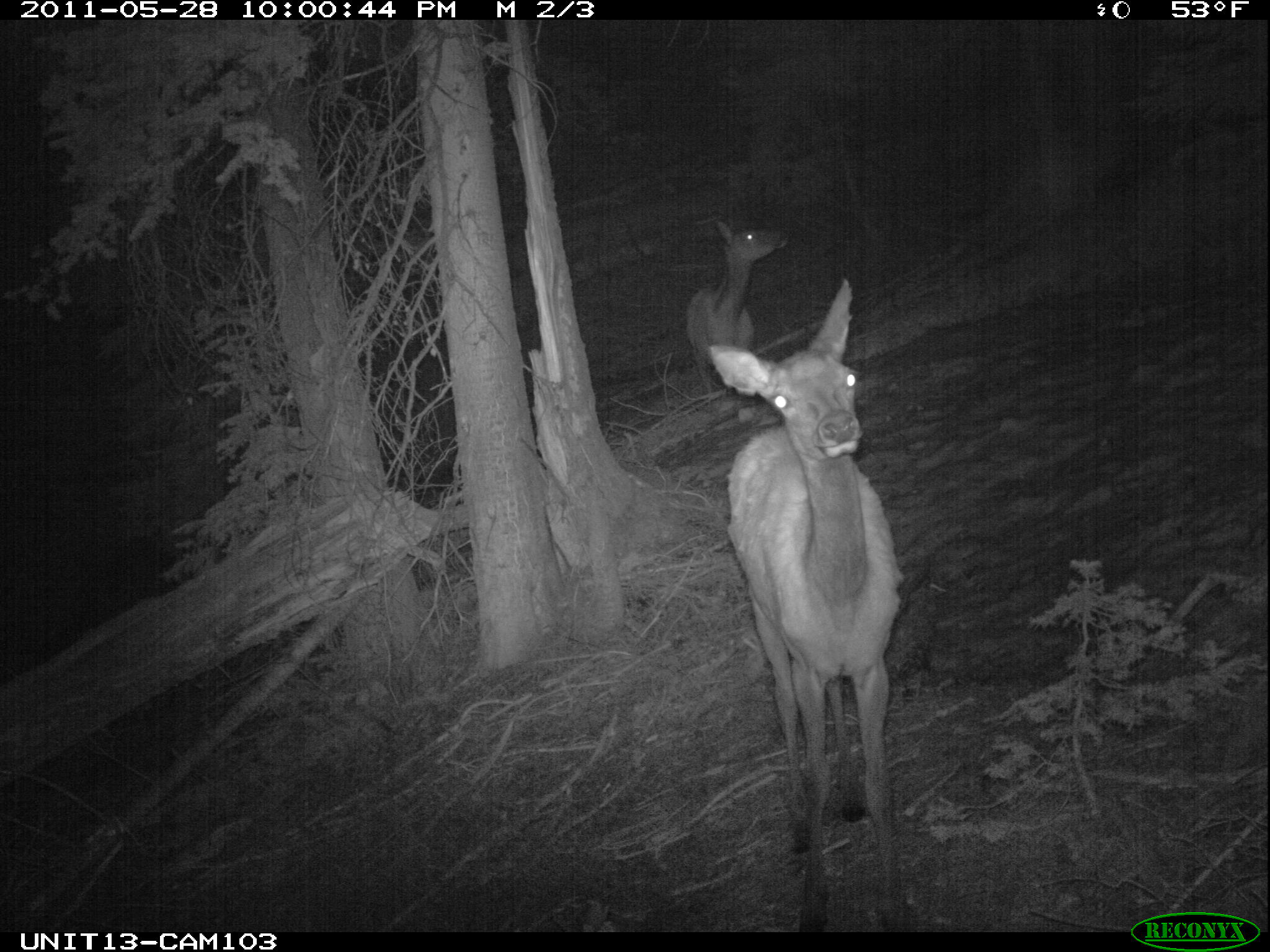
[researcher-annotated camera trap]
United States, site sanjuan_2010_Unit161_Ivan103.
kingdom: Animalia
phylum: Chordata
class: Mammalia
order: Artiodactyla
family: Cervidae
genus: Cervus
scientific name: Cervus elaphus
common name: red deer